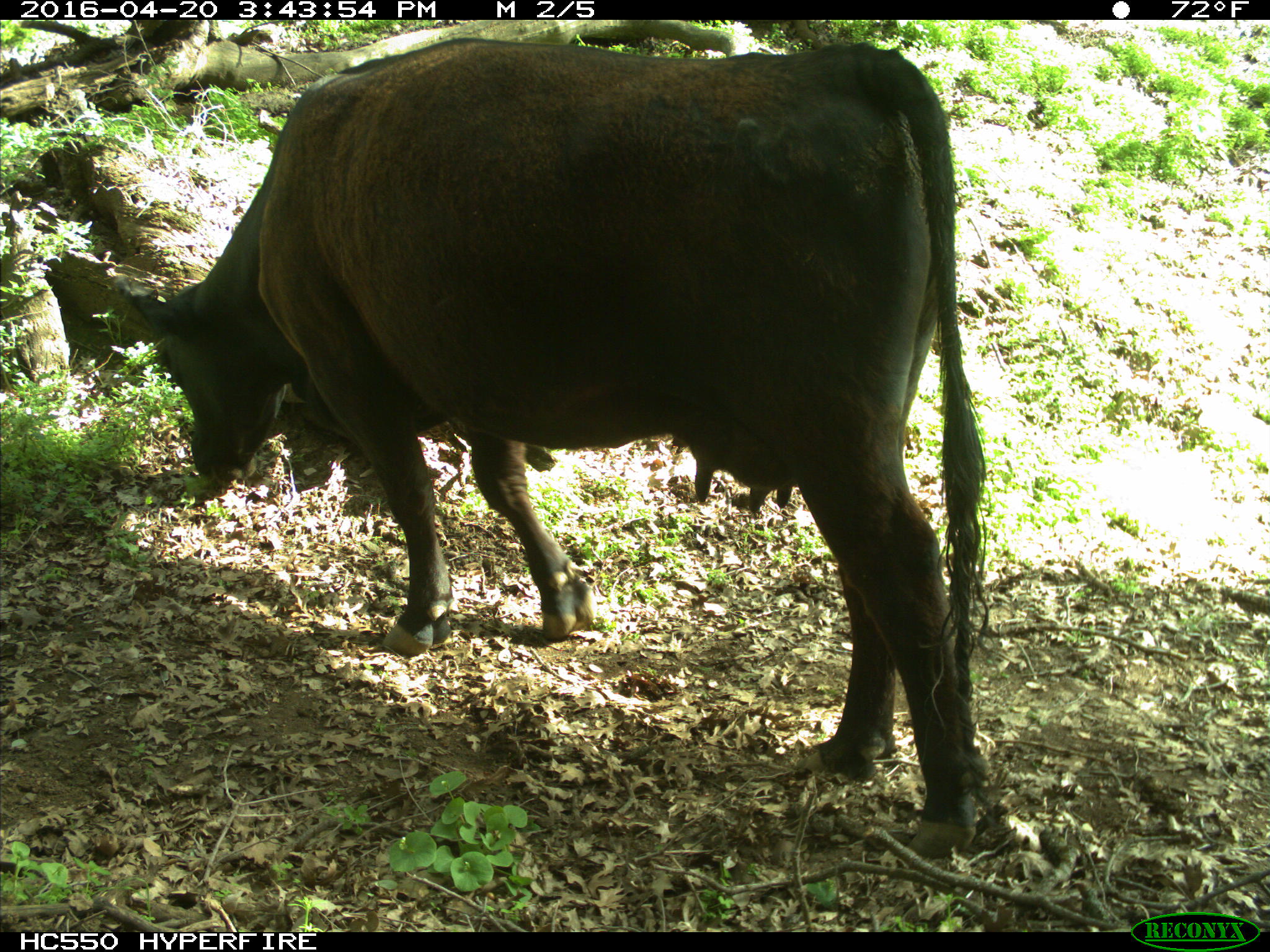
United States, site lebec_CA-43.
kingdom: Animalia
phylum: Chordata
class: Mammalia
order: Artiodactyla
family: Bovidae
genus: Bos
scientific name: Bos taurus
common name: domestic cow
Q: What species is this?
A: Bos taurus (domestic cow).